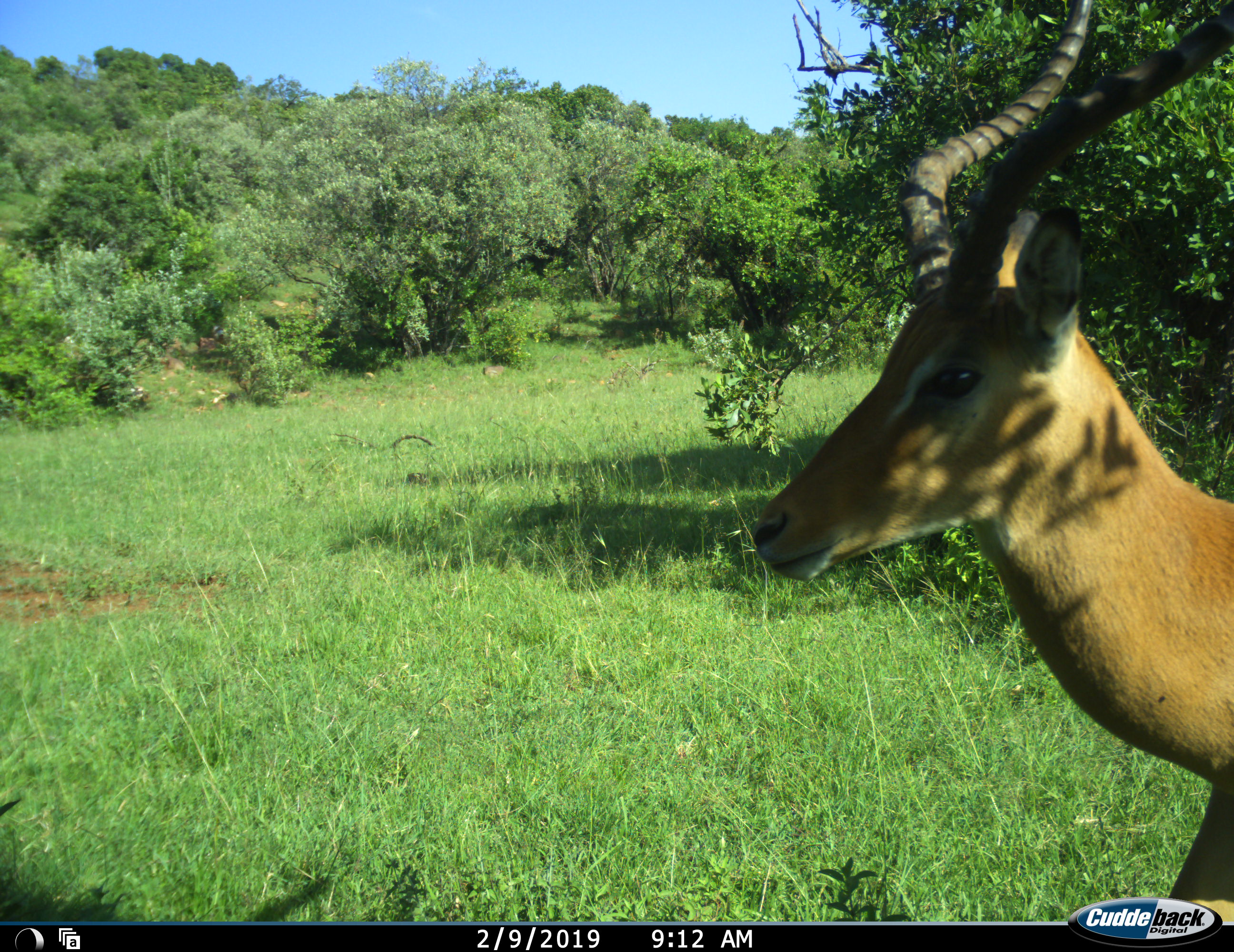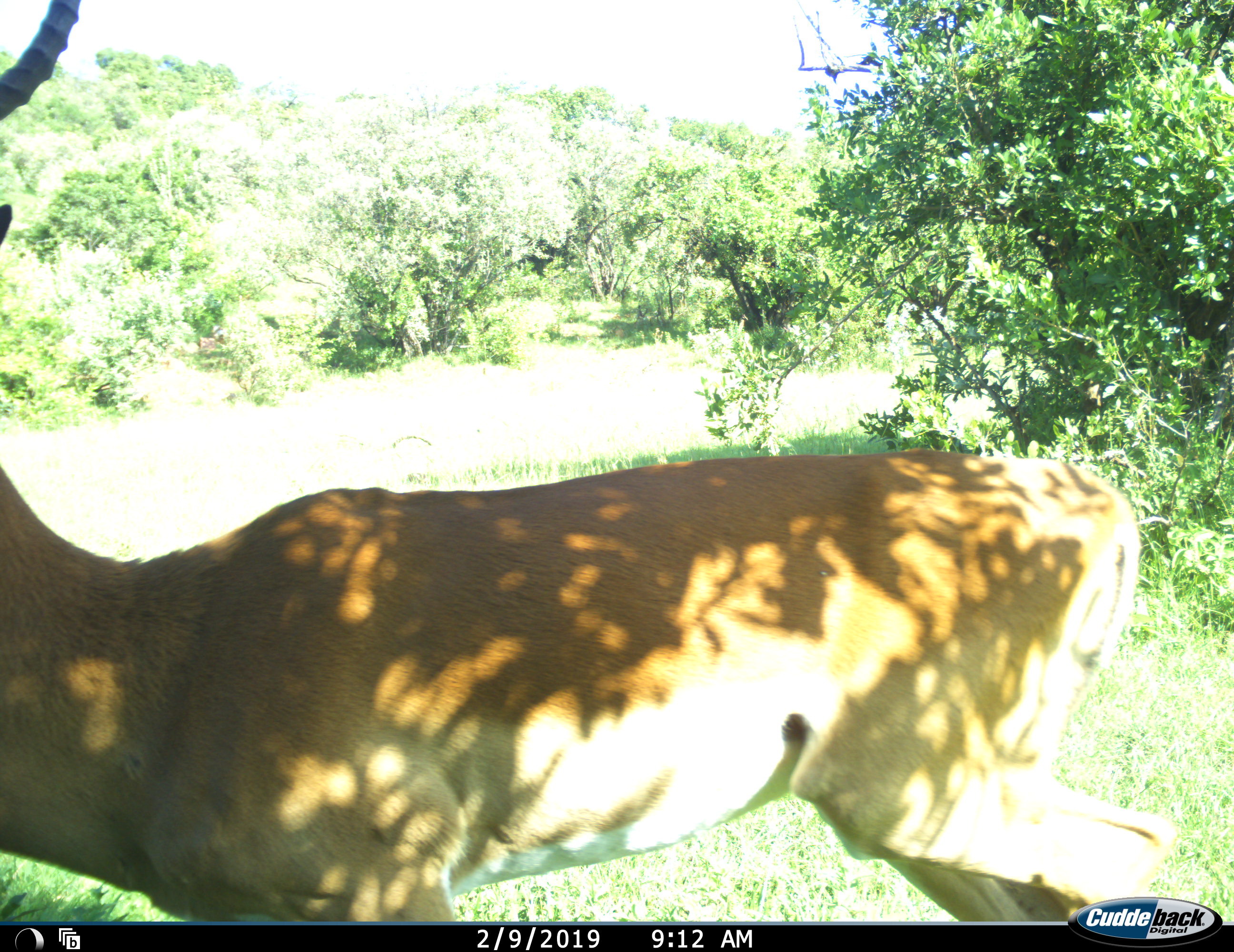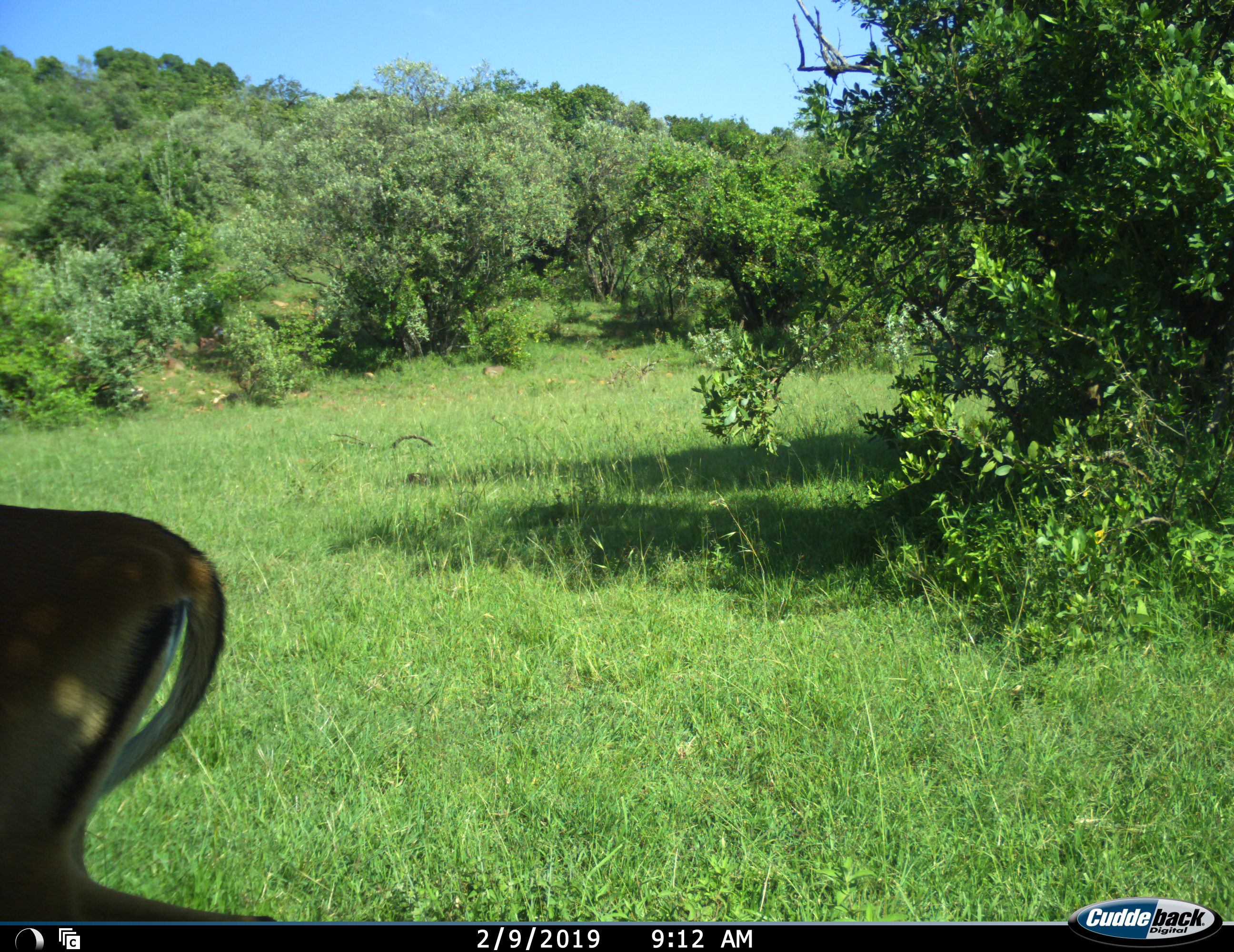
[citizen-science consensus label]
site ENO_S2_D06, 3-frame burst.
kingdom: Animalia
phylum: Chordata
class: Mammalia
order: Artiodactyla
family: Bovidae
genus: Aepyceros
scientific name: Aepyceros melampus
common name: impala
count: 1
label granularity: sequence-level